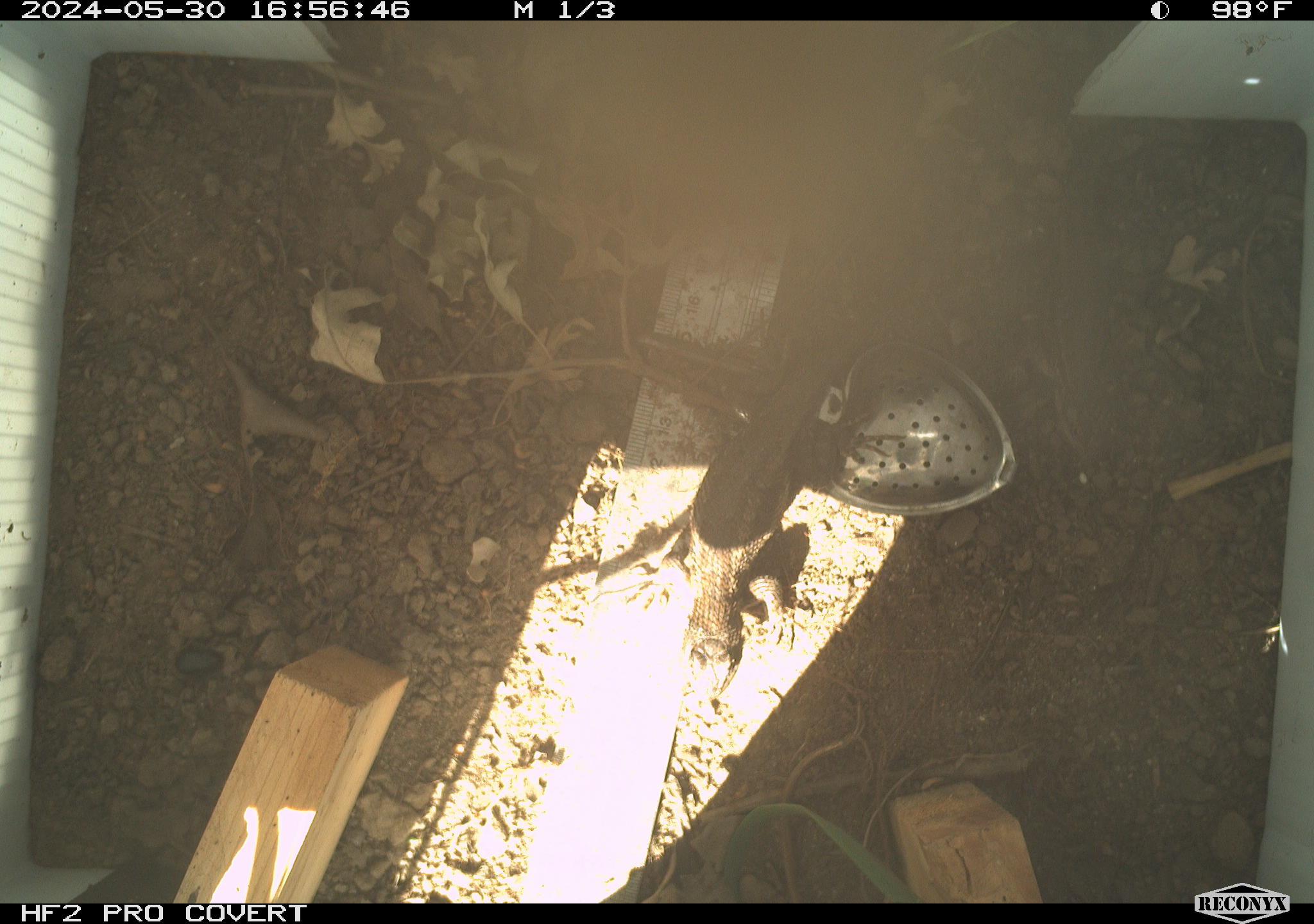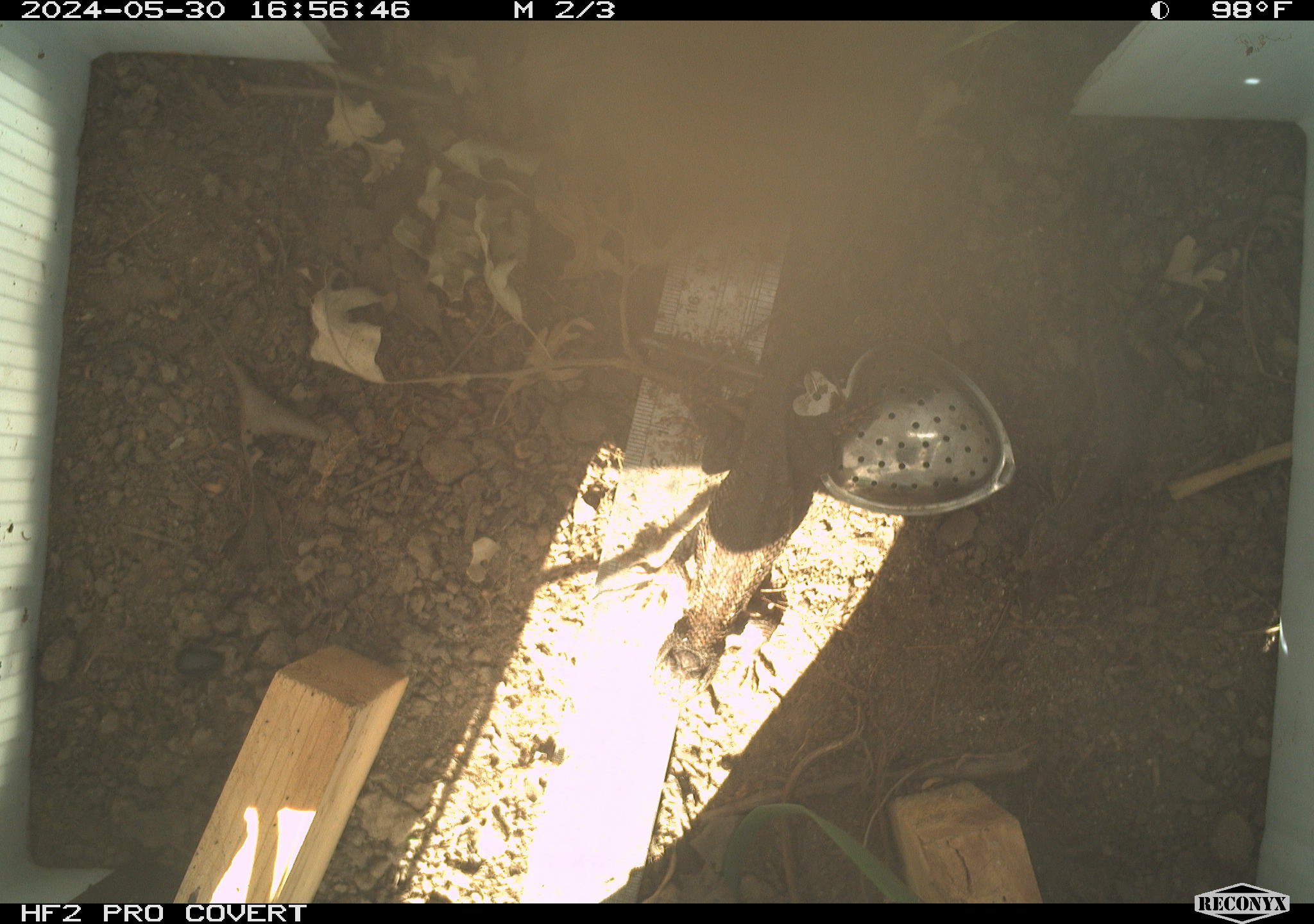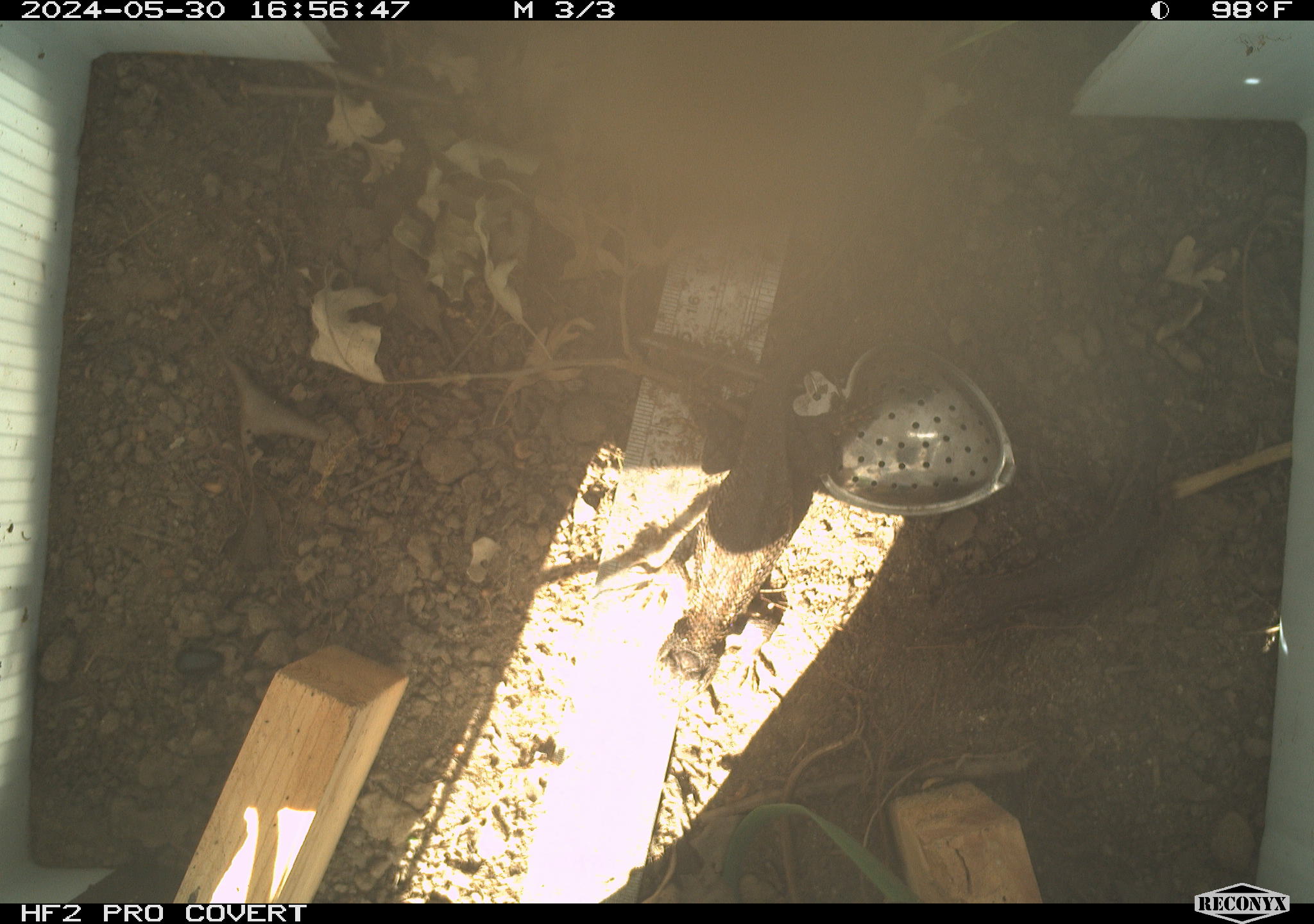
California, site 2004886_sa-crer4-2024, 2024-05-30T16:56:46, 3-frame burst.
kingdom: Animalia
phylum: Chordata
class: Reptilia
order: Squamata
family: Phrynosomatidae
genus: Sceloporus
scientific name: Sceloporus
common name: spiny lizards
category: sceloporus species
Sceloporus species (spiny lizards) (Sceloporus).